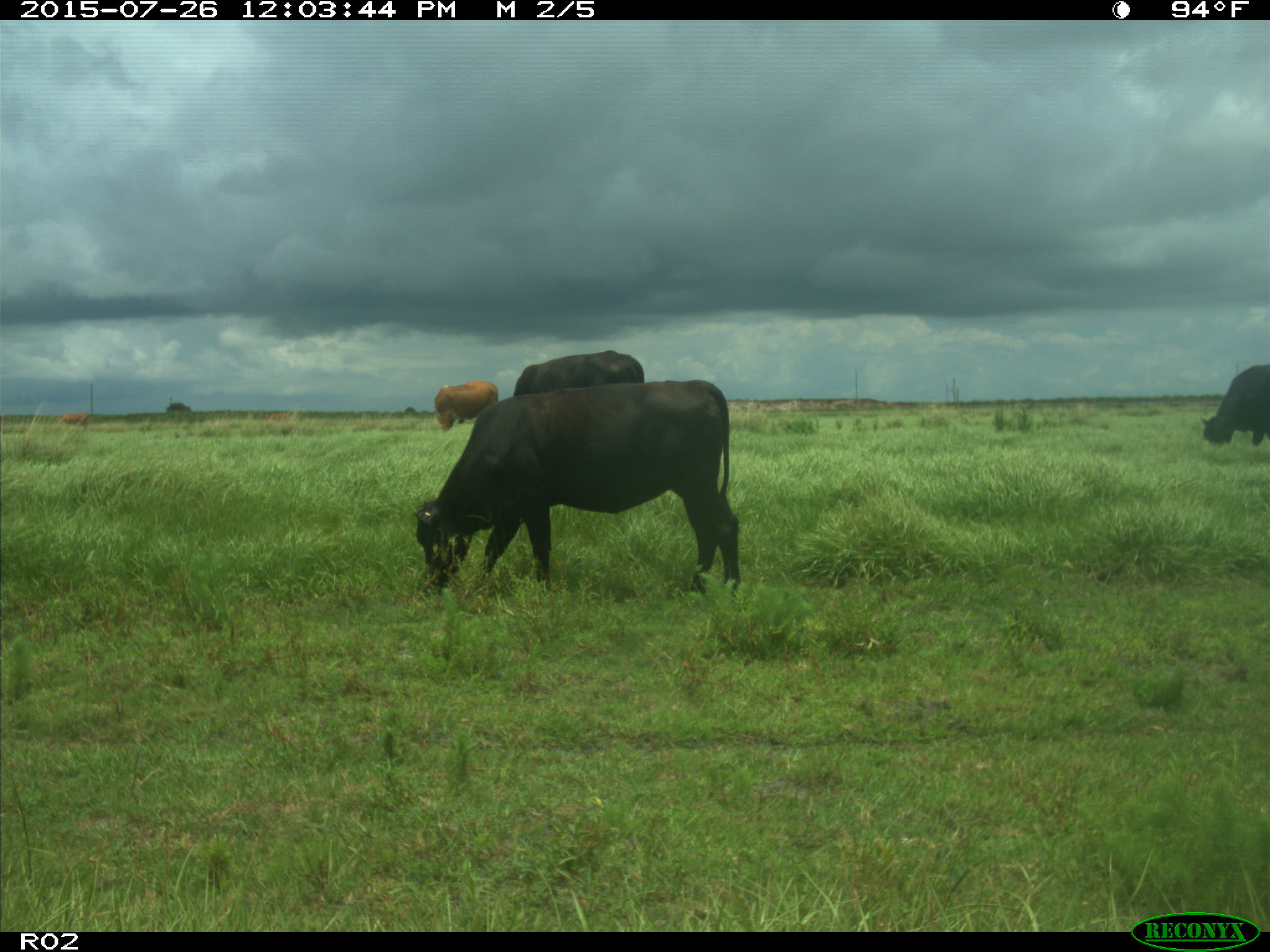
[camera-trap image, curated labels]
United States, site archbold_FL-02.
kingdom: Animalia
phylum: Chordata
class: Mammalia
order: Artiodactyla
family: Bovidae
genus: Bos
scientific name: Bos taurus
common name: domestic cow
Bos taurus (domestic cow).